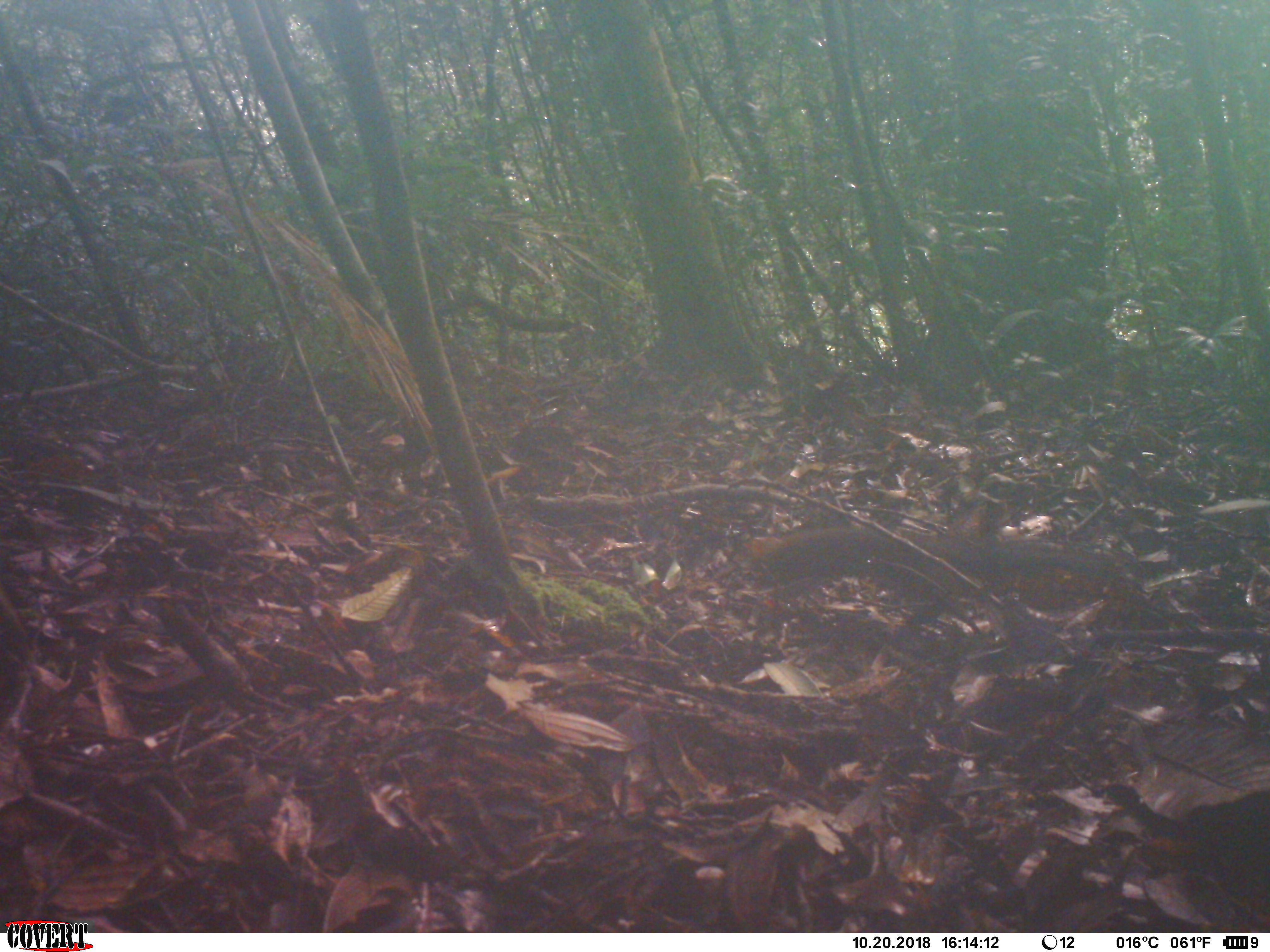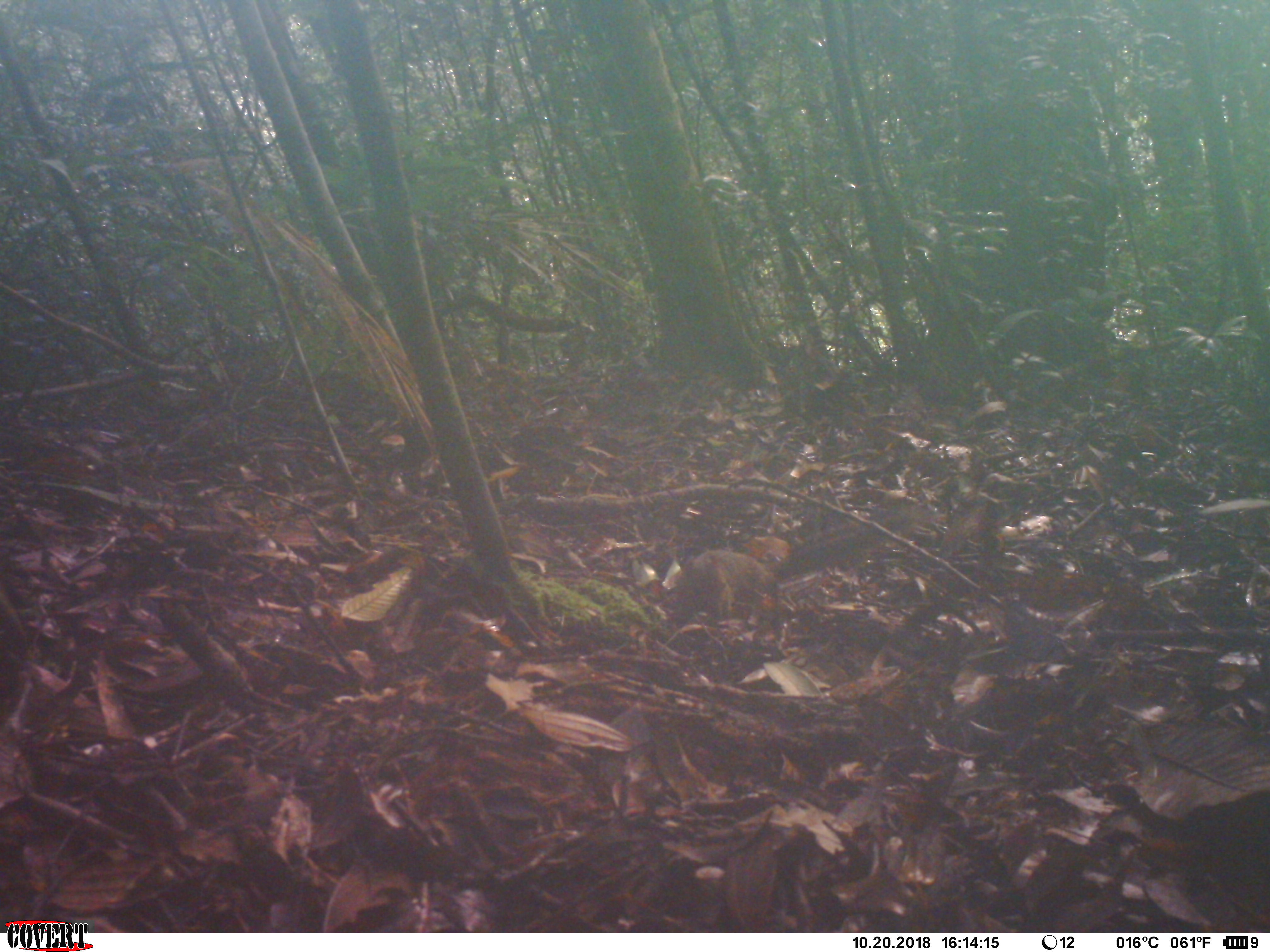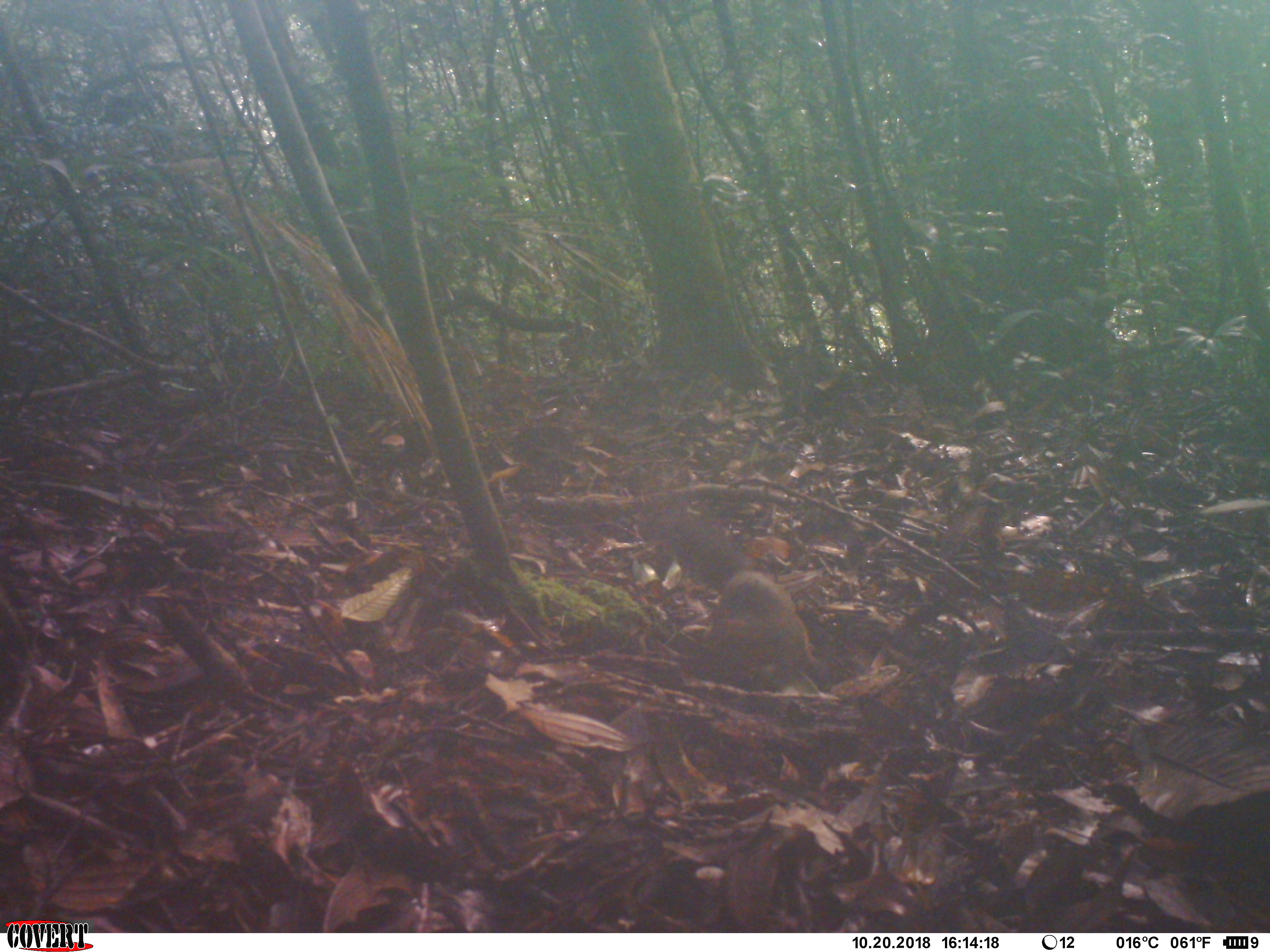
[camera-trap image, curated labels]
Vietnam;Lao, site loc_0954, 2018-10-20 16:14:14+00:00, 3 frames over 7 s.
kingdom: Animalia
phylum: Chordata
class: Mammalia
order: Rodentia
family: Sciuridae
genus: Dremomys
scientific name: Dremomys rufigenis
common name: red-cheeked squirrel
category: red cheeked squirrel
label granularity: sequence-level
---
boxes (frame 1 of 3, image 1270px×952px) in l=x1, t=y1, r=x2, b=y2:
red cheeked squirrel: l=748, t=528, r=1115, b=587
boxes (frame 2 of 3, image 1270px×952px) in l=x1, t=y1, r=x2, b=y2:
red cheeked squirrel: l=683, t=512, r=906, b=616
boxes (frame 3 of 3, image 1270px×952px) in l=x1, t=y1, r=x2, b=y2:
red cheeked squirrel: l=658, t=512, r=812, b=683